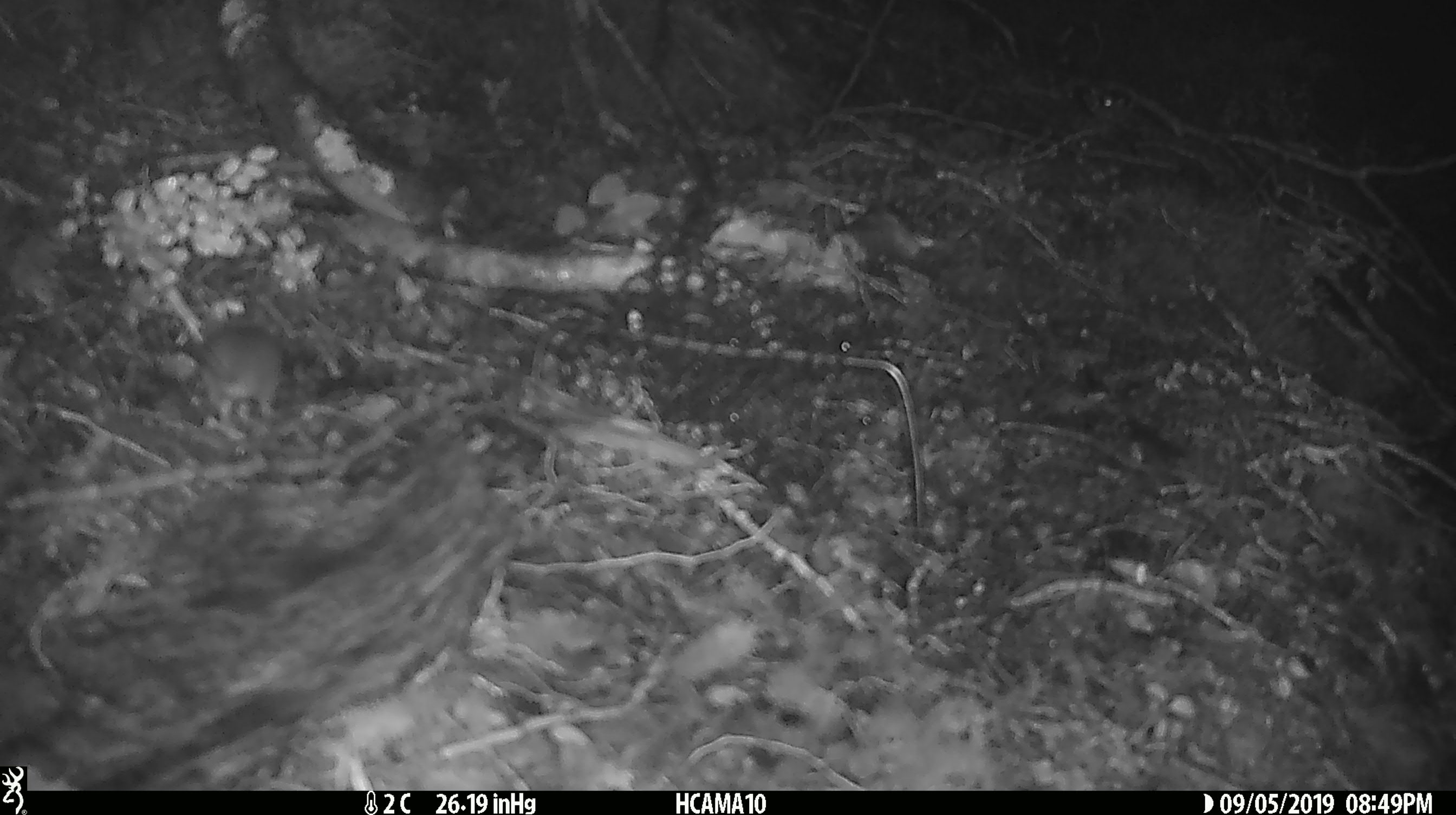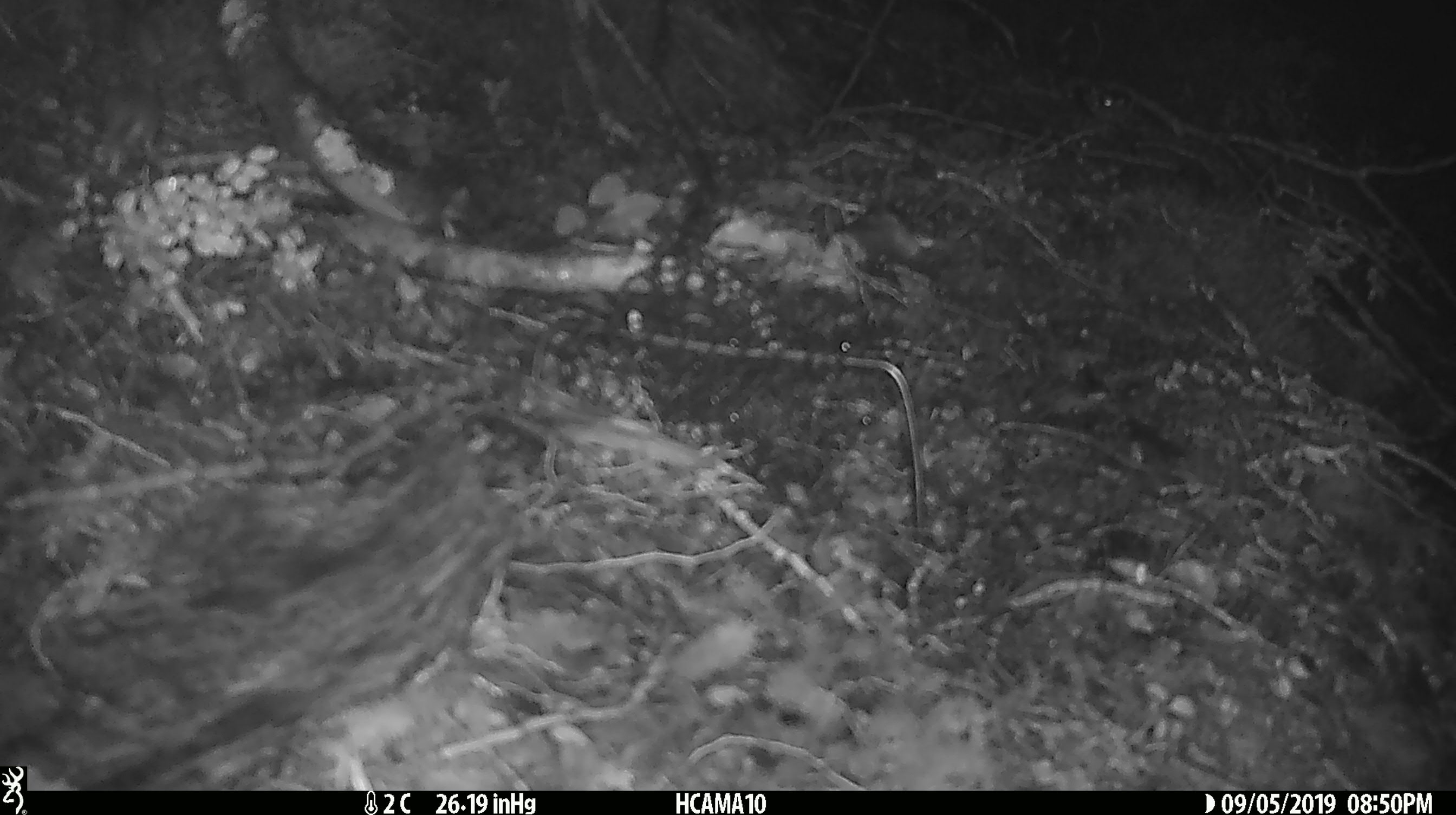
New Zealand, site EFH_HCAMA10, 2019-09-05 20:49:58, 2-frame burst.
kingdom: Animalia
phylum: Chordata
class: Mammalia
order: Rodentia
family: Muridae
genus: Mus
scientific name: Mus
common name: mouse